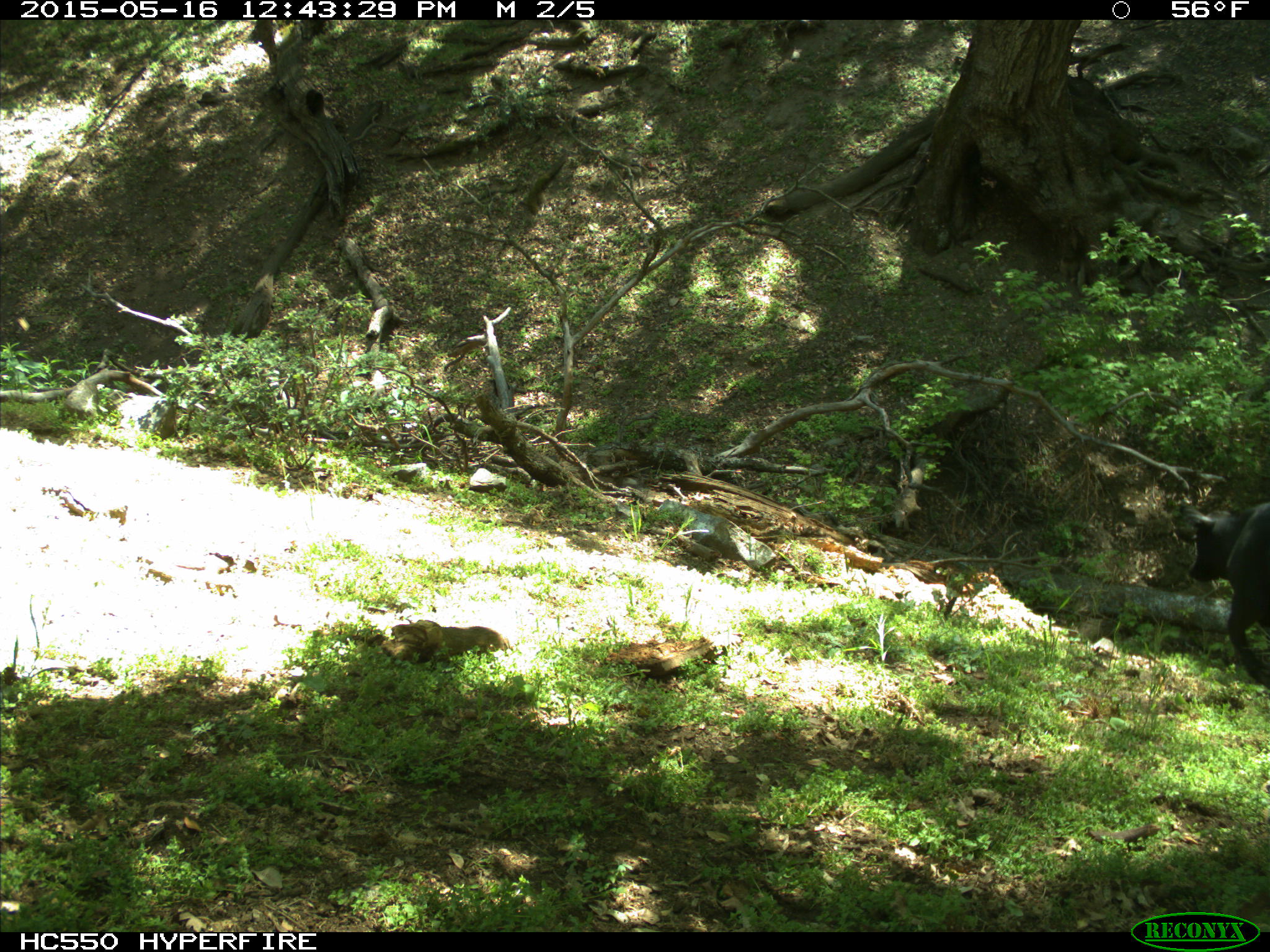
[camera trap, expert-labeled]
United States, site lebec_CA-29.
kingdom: Animalia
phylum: Chordata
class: Mammalia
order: Artiodactyla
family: Bovidae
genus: Bos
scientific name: Bos taurus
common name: domestic cow